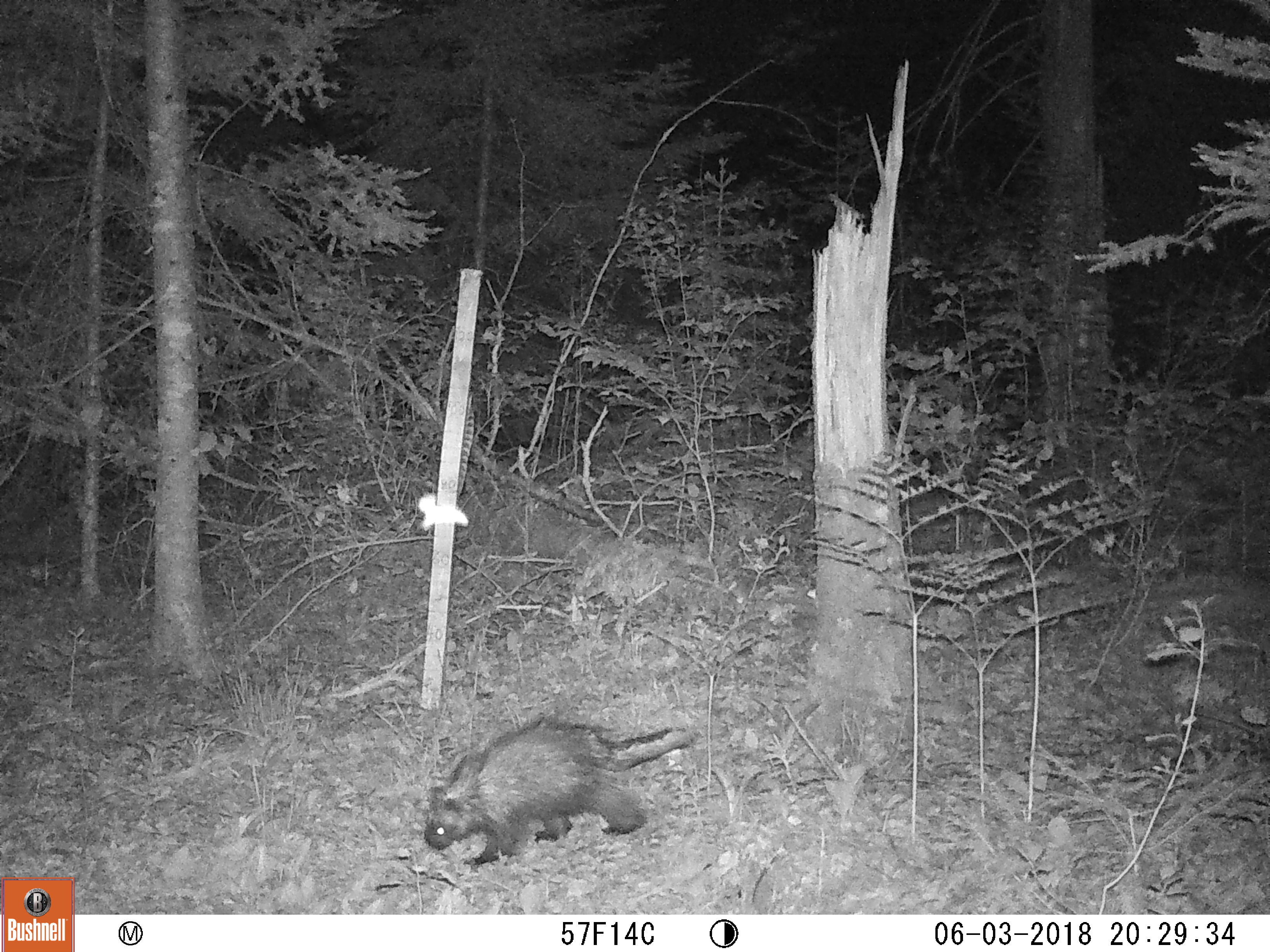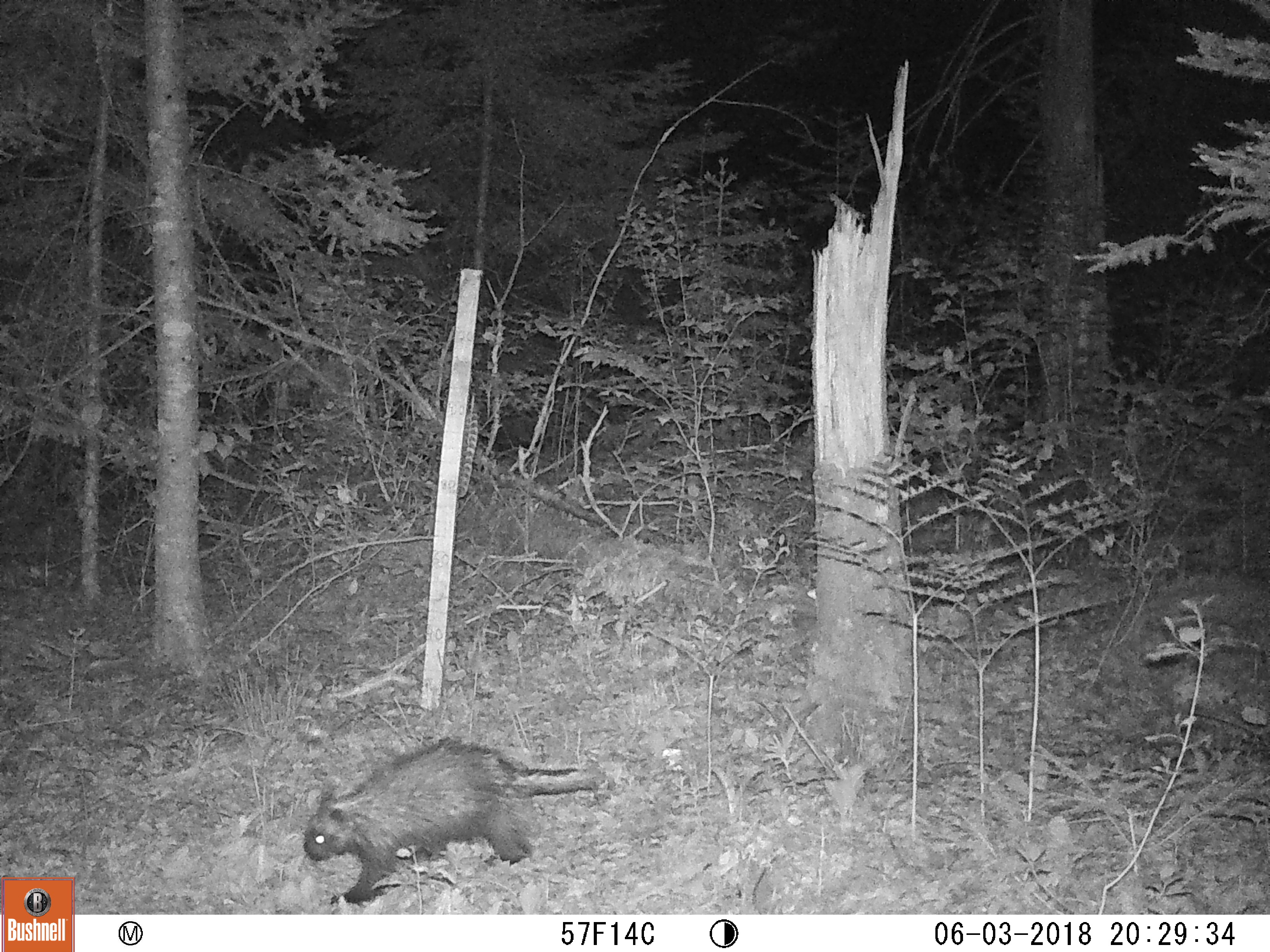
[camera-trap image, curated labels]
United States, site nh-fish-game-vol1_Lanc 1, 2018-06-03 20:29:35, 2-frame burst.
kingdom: Animalia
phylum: Chordata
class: Mammalia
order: Rodentia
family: Erethizontidae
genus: Erethizon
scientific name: Erethizon dorsatum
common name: porcupine